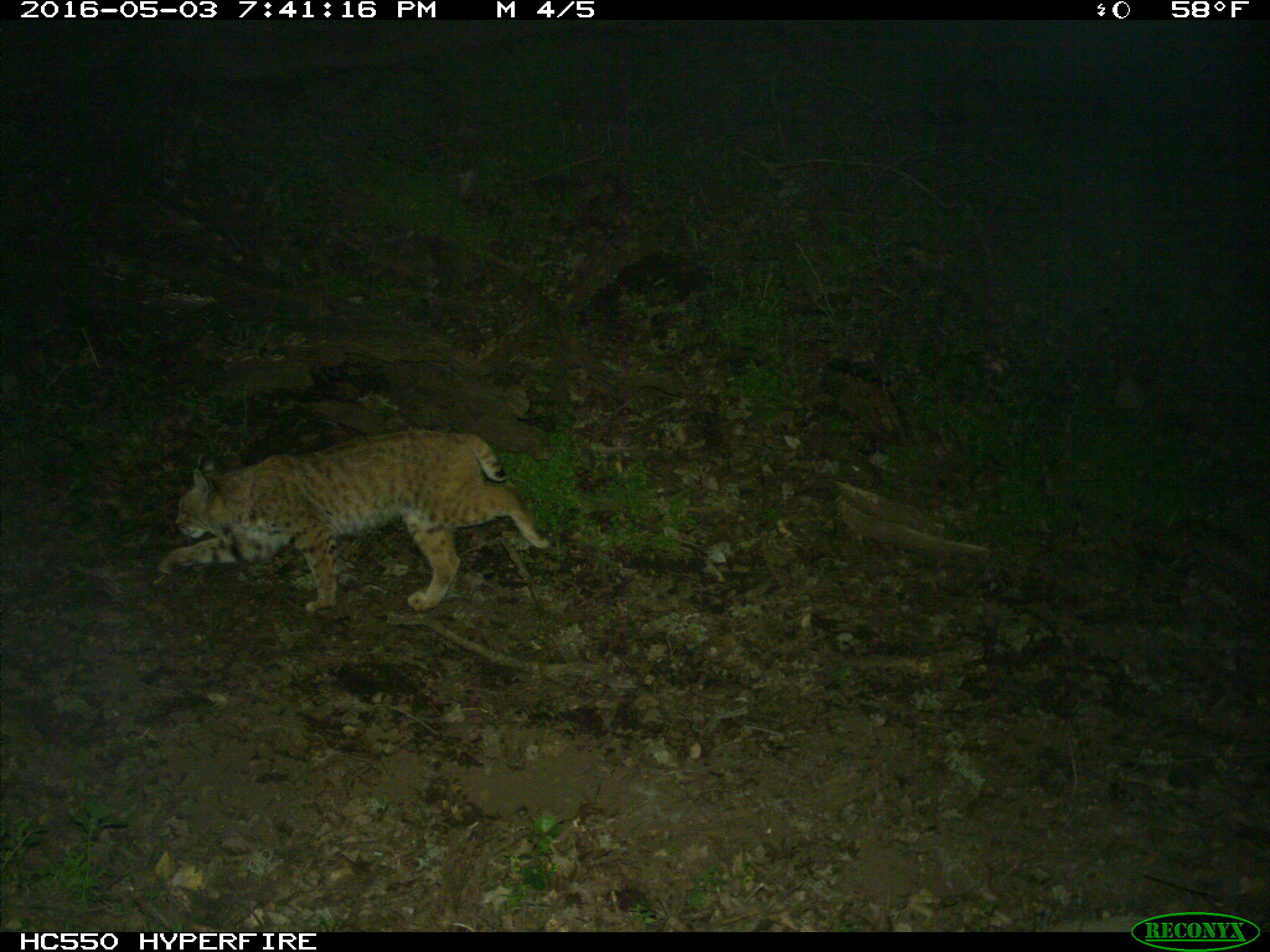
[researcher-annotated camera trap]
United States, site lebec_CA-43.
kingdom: Animalia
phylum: Chordata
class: Mammalia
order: Carnivora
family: Felidae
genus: Lynx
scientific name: Lynx rufus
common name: bobcat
Lynx rufus (bobcat).